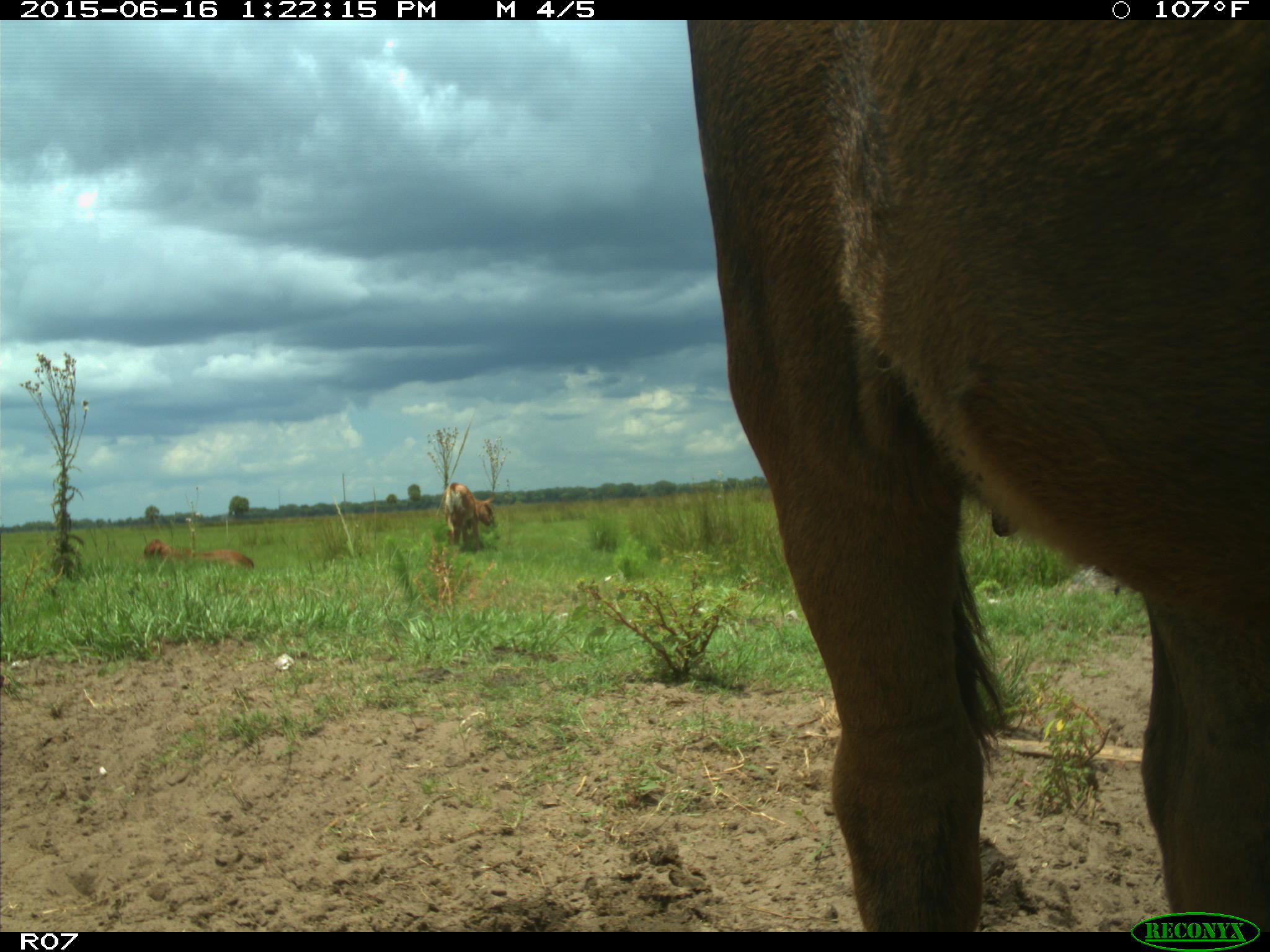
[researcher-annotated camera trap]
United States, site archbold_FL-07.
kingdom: Animalia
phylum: Chordata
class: Mammalia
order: Artiodactyla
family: Bovidae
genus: Bos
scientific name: Bos taurus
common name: domestic cow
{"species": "Bos taurus (domestic cow)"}